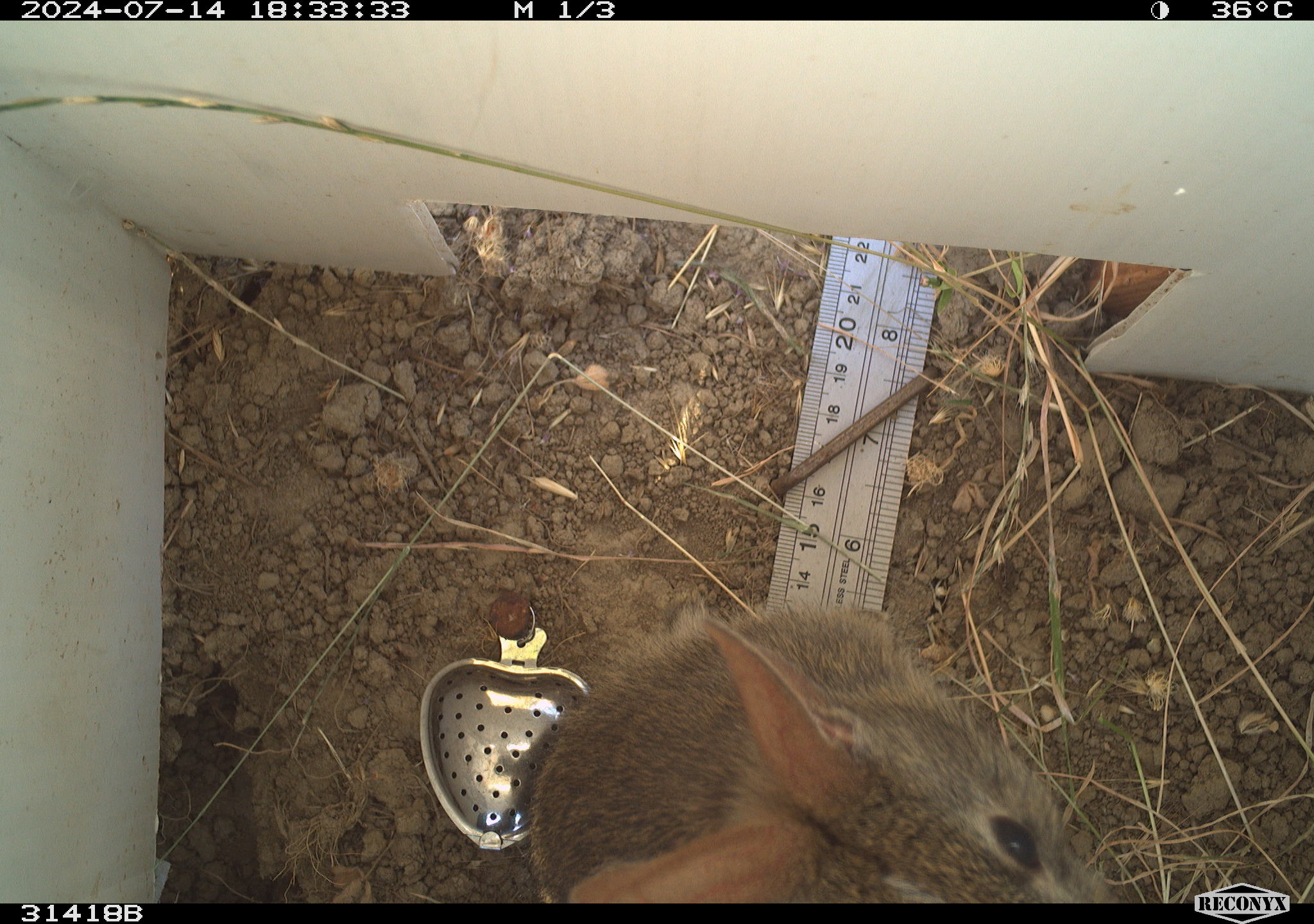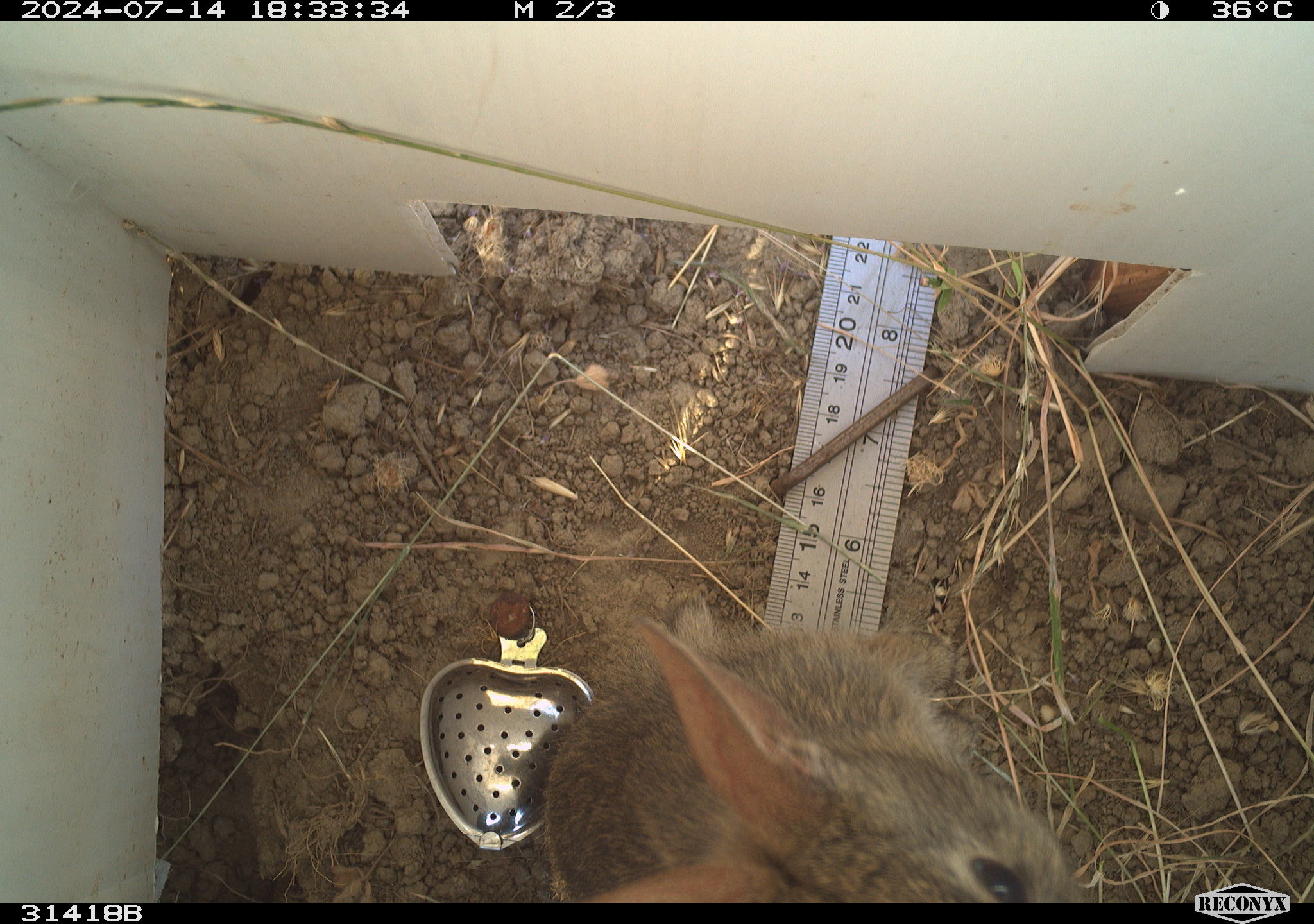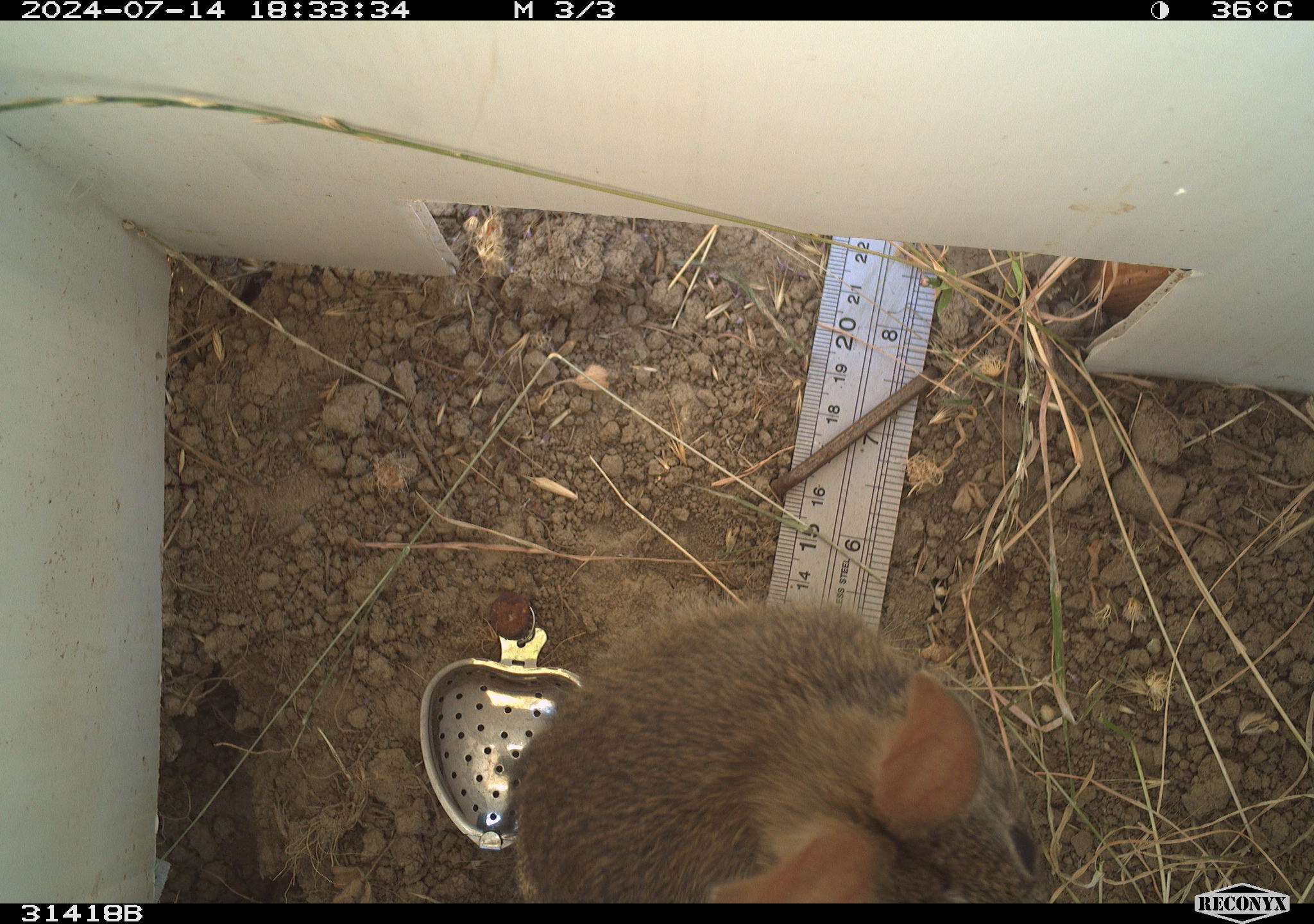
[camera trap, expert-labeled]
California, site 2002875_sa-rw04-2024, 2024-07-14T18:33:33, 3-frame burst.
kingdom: Animalia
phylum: Chordata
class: Mammalia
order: Lagomorpha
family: Leporidae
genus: Sylvilagus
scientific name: Sylvilagus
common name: cottontail rabbits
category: sylvilagus species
Sylvilagus species (cottontail rabbits) (Sylvilagus).